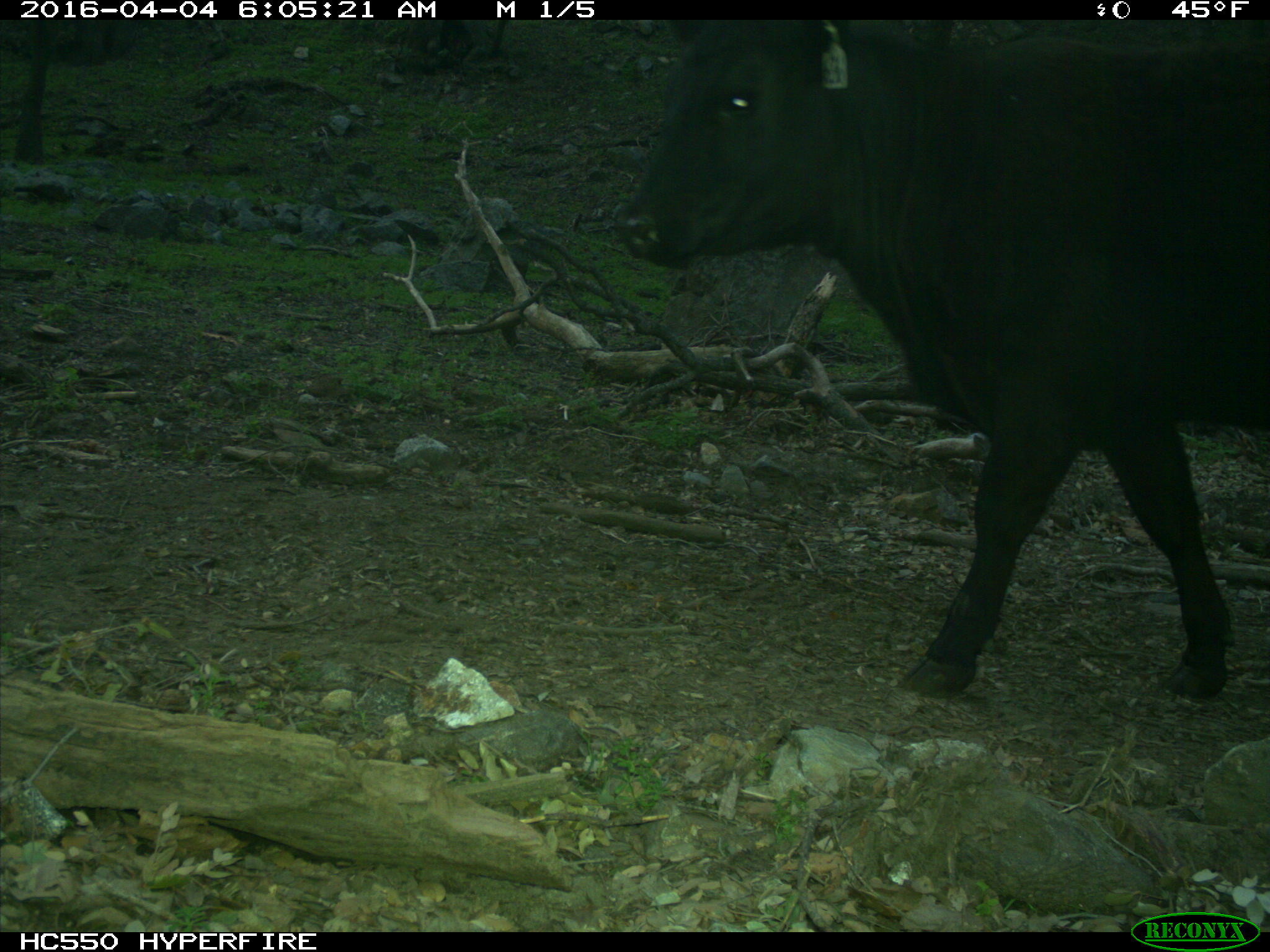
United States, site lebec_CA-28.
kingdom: Animalia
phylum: Chordata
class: Mammalia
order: Artiodactyla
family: Bovidae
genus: Bos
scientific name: Bos taurus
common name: domestic cow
Bos taurus (domestic cow).